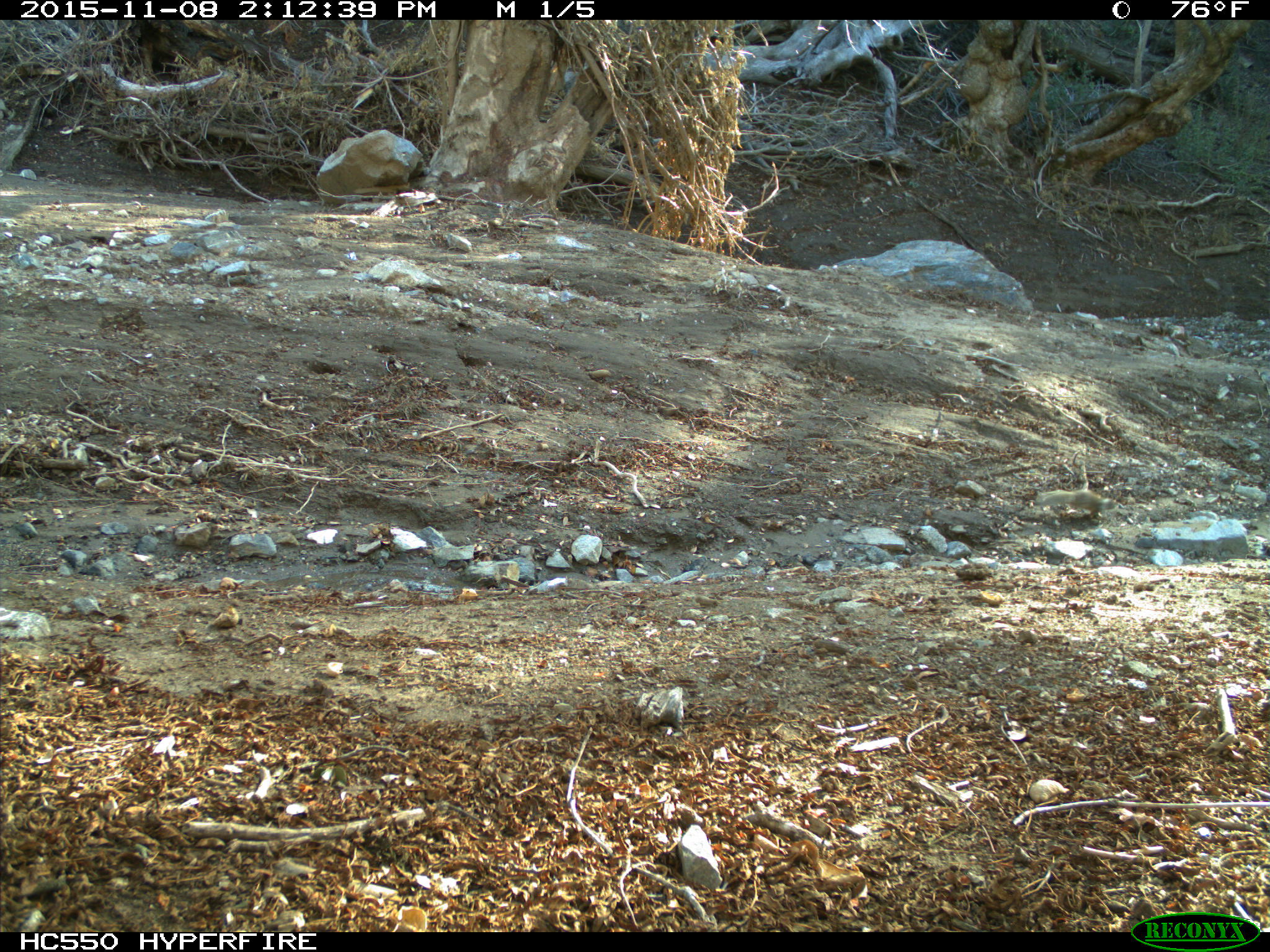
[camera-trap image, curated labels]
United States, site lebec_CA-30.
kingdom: Animalia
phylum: Chordata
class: Mammalia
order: Rodentia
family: Sciuridae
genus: Otospermophilus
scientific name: Otospermophilus beecheyi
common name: california ground squirrel